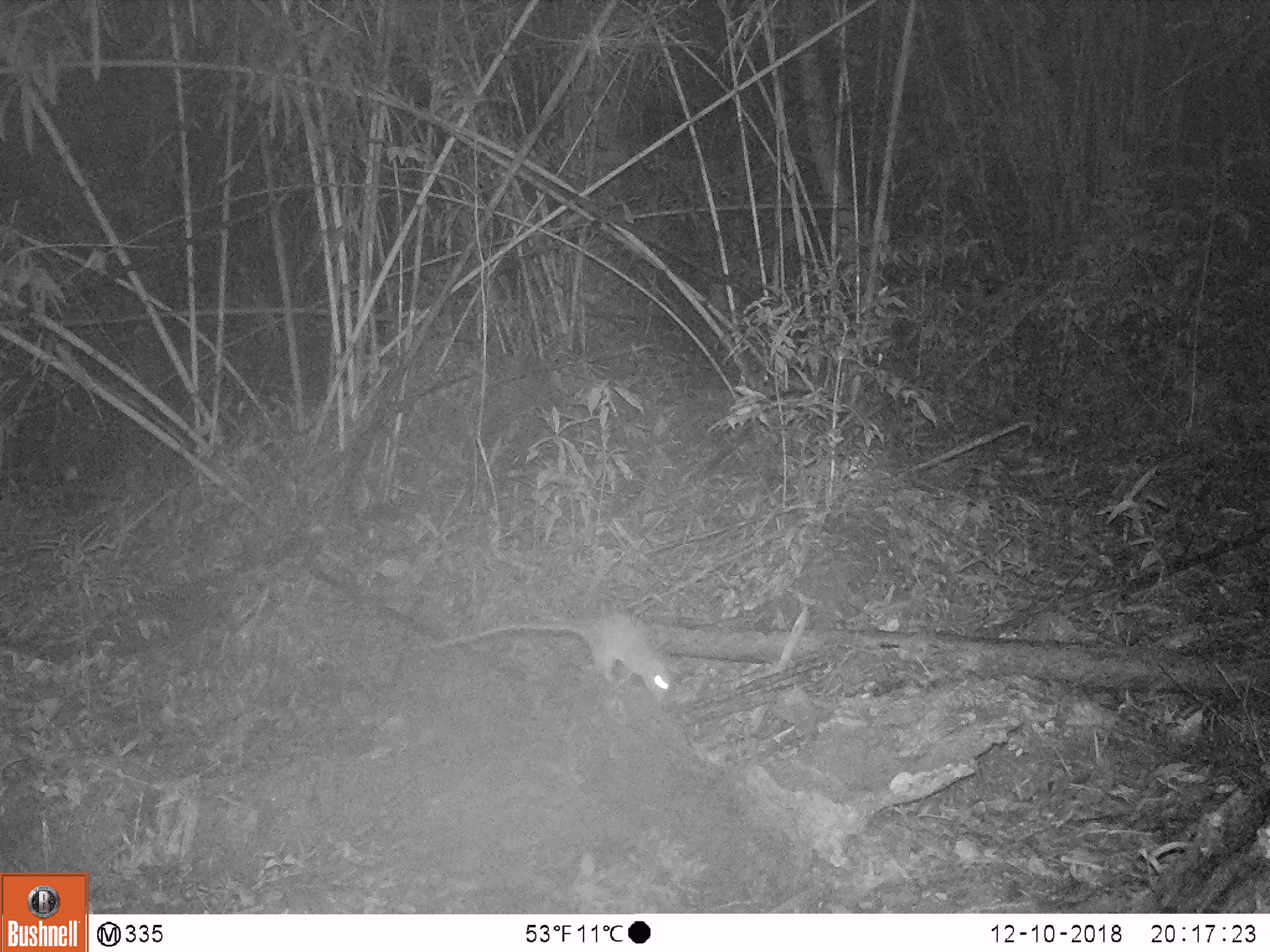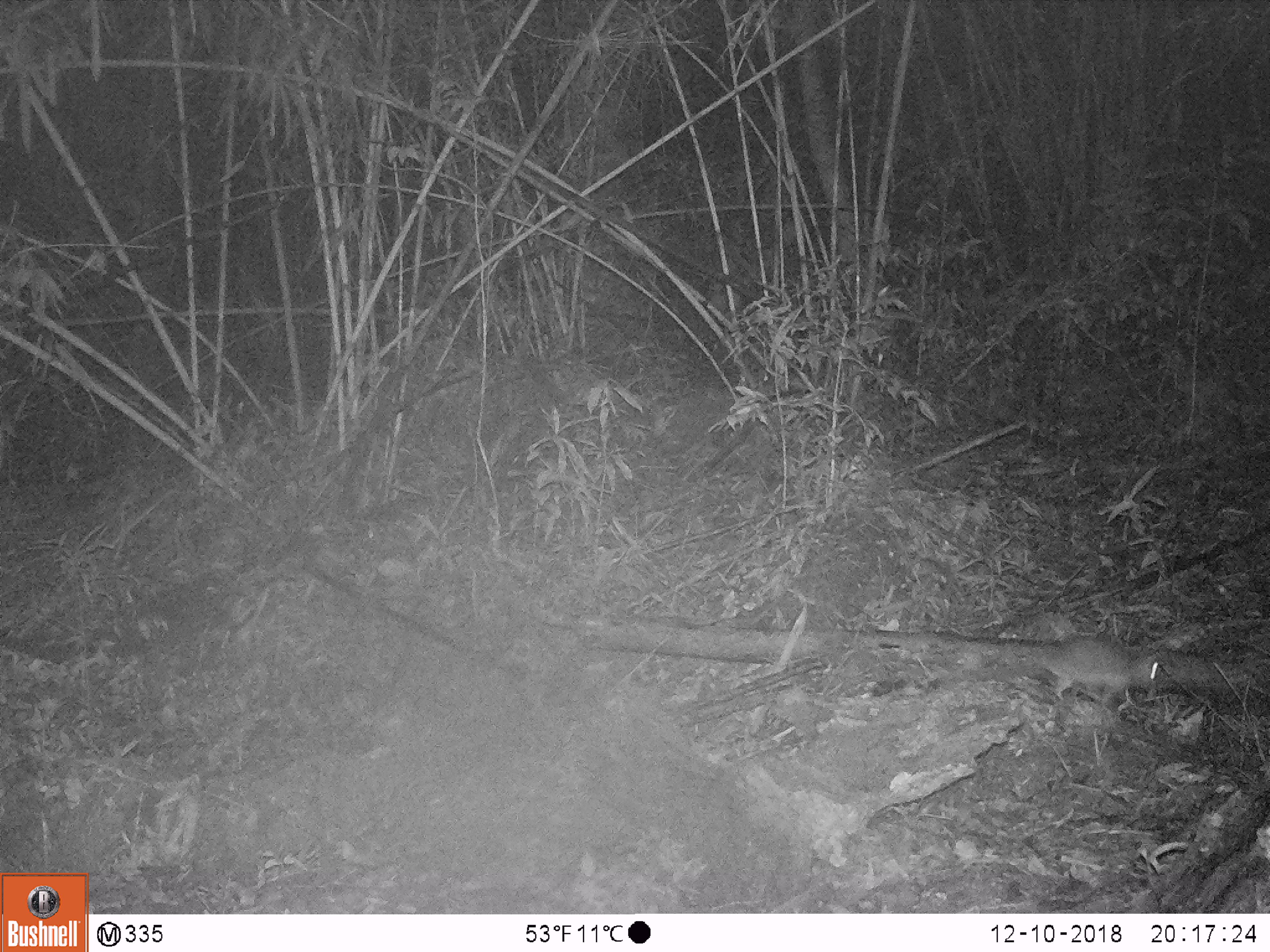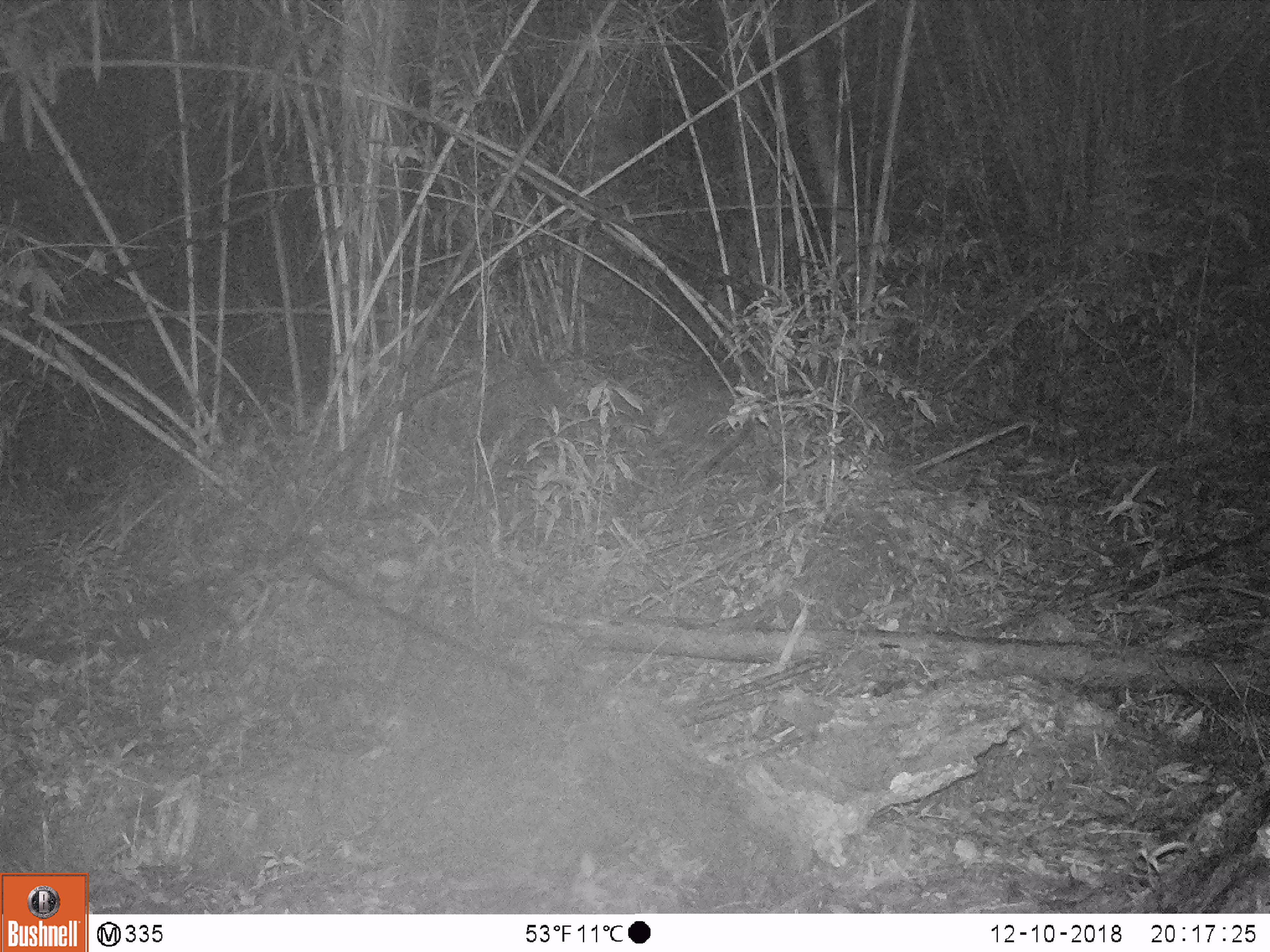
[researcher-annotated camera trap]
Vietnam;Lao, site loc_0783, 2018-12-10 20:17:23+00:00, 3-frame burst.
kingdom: Animalia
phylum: Chordata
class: Mammalia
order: Rodentia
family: Muridae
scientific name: Muridae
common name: old-world mice and rats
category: unidentified murid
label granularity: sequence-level